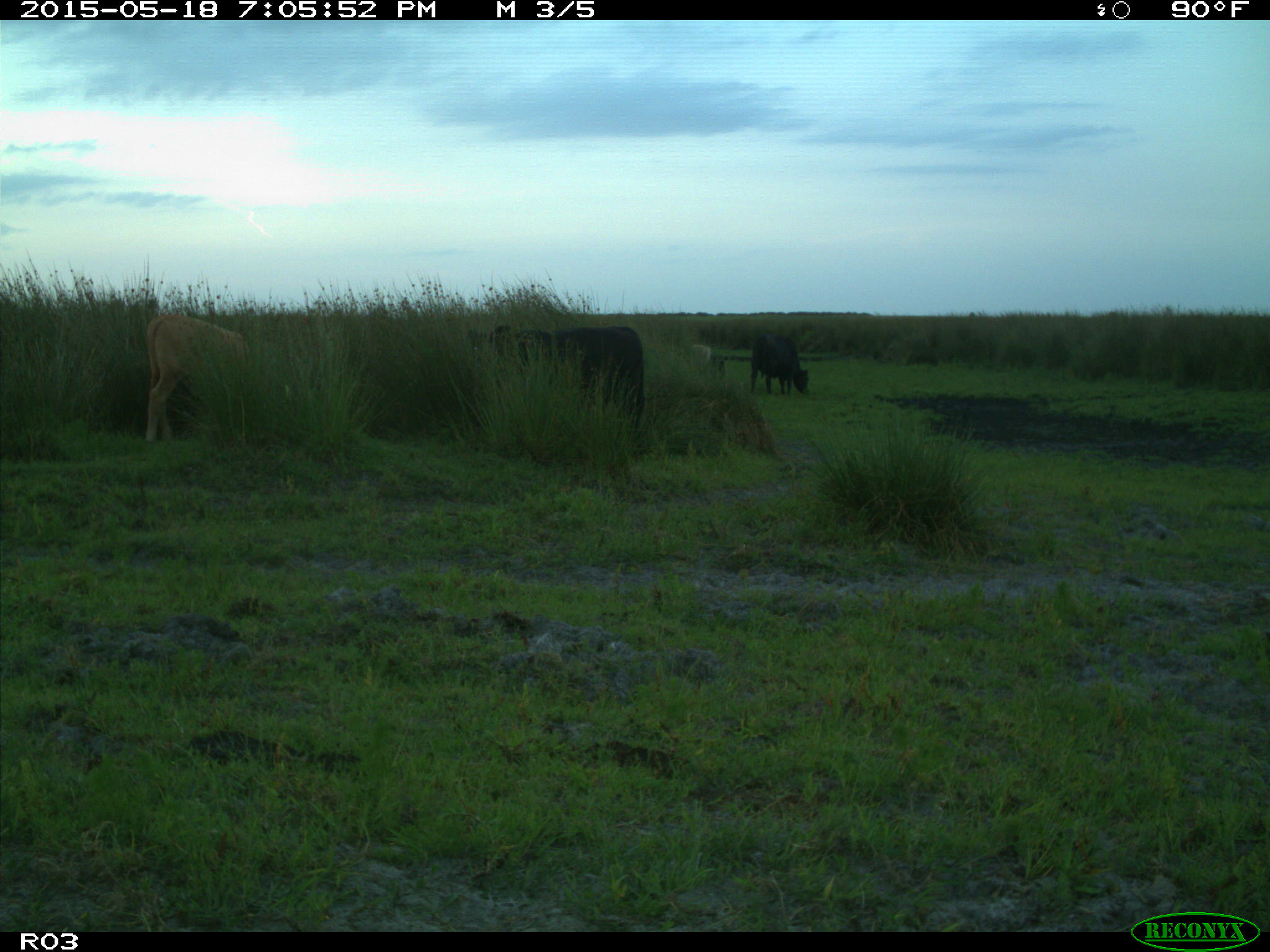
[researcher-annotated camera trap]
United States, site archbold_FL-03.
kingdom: Animalia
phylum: Chordata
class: Mammalia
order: Artiodactyla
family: Bovidae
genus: Bos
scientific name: Bos taurus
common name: domestic cow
Bos taurus (domestic cow).